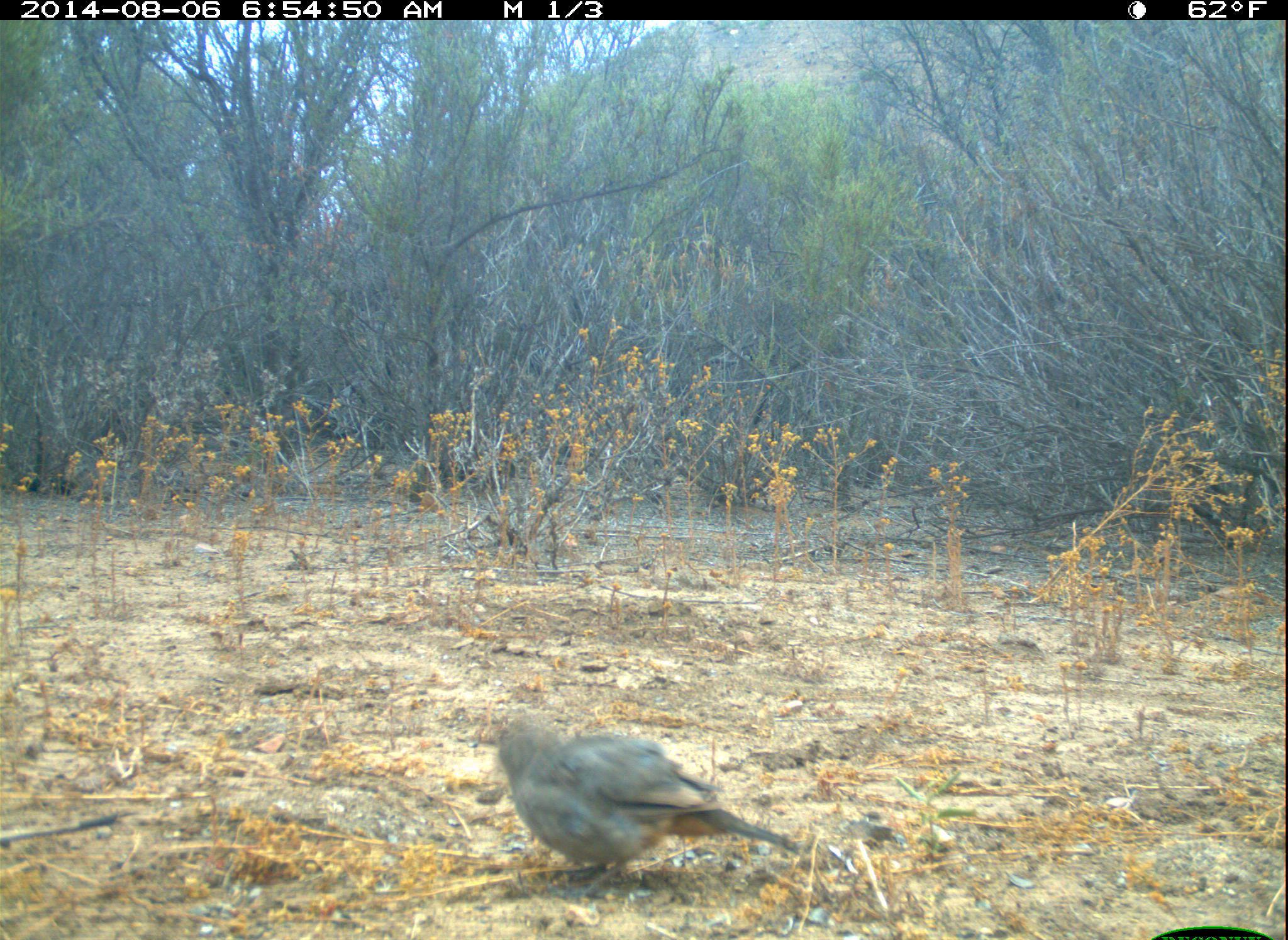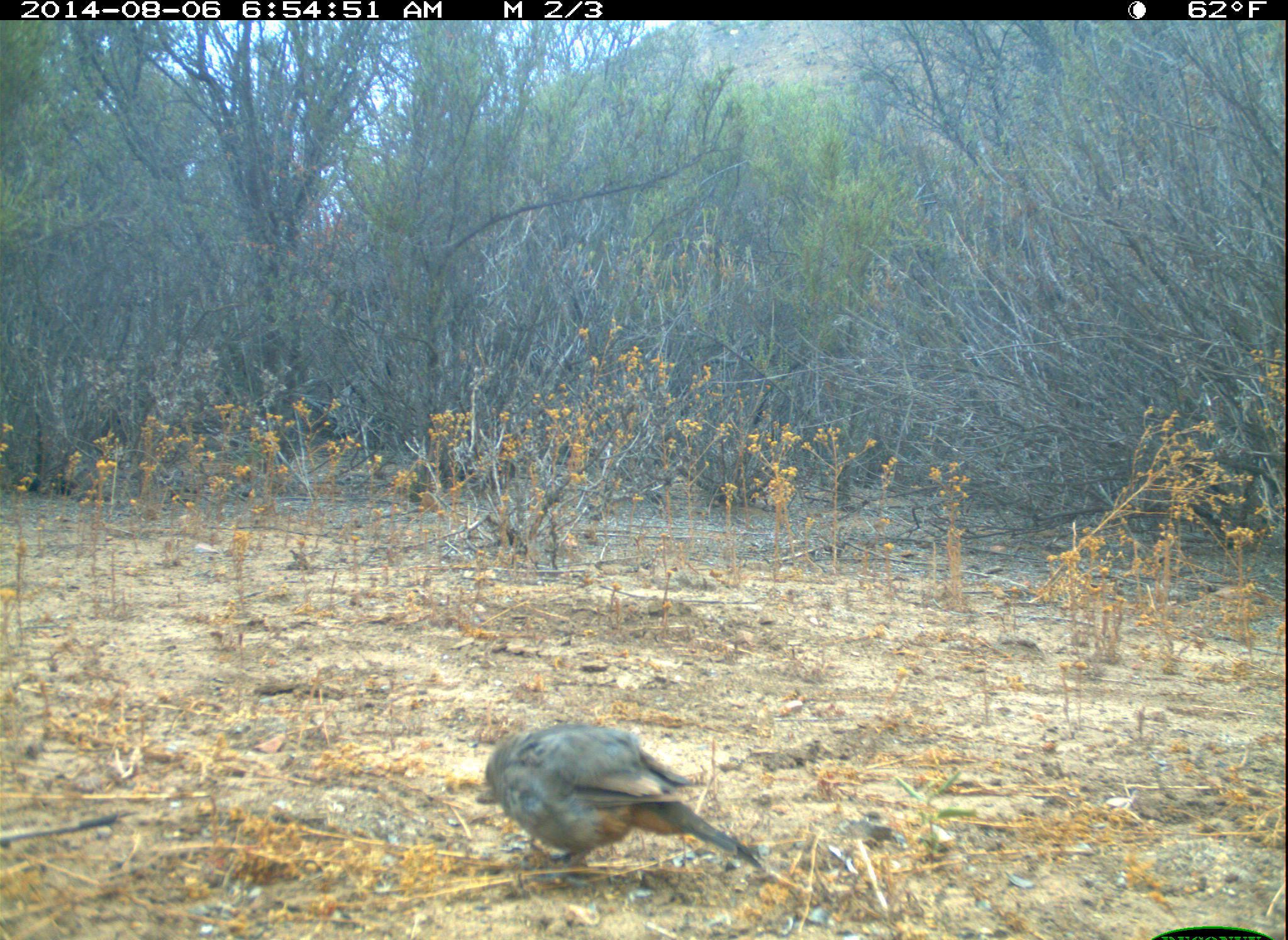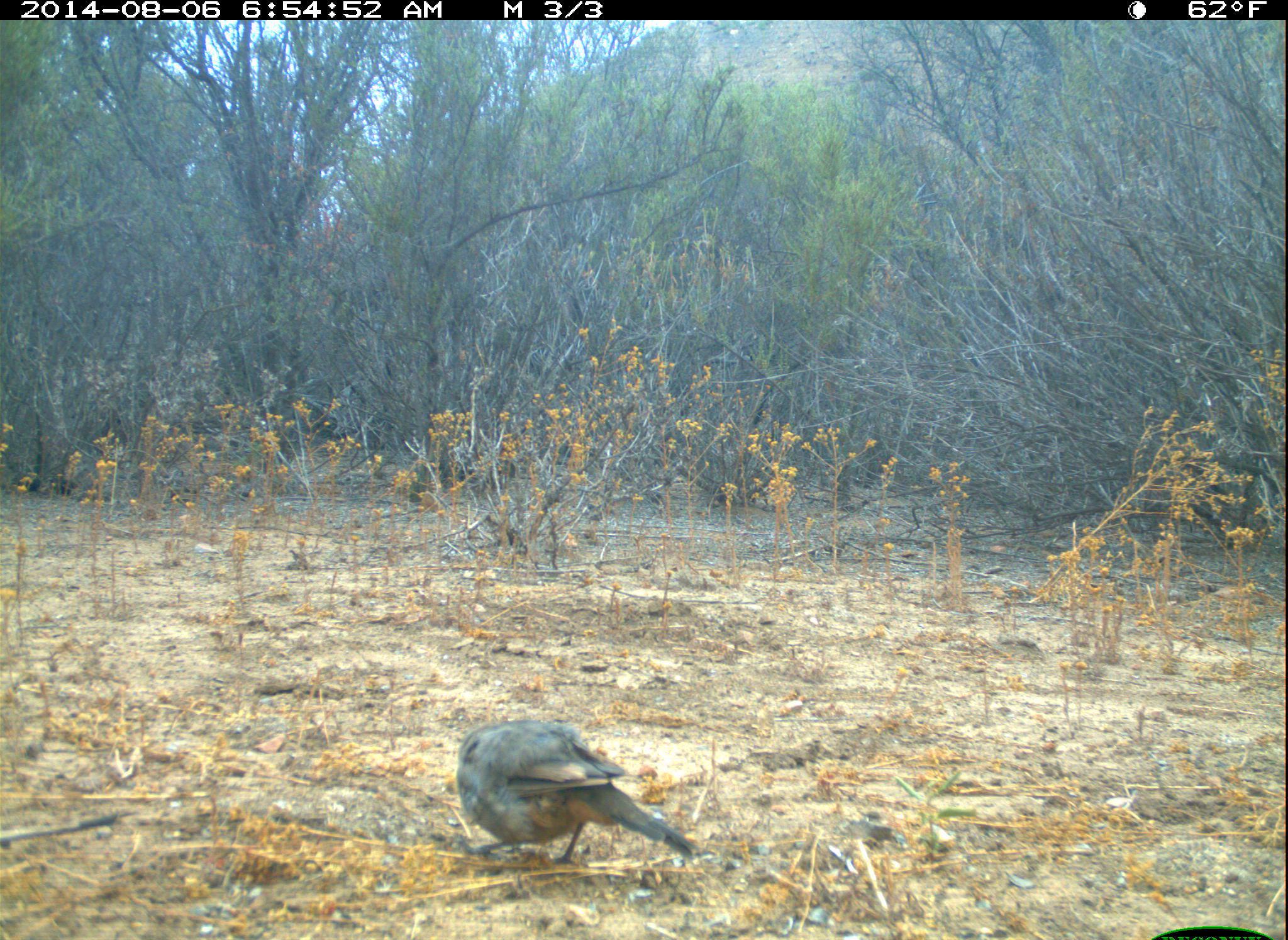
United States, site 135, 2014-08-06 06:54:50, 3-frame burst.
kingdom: Animalia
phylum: Chordata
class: Aves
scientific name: Aves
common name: bird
Bird (Aves).